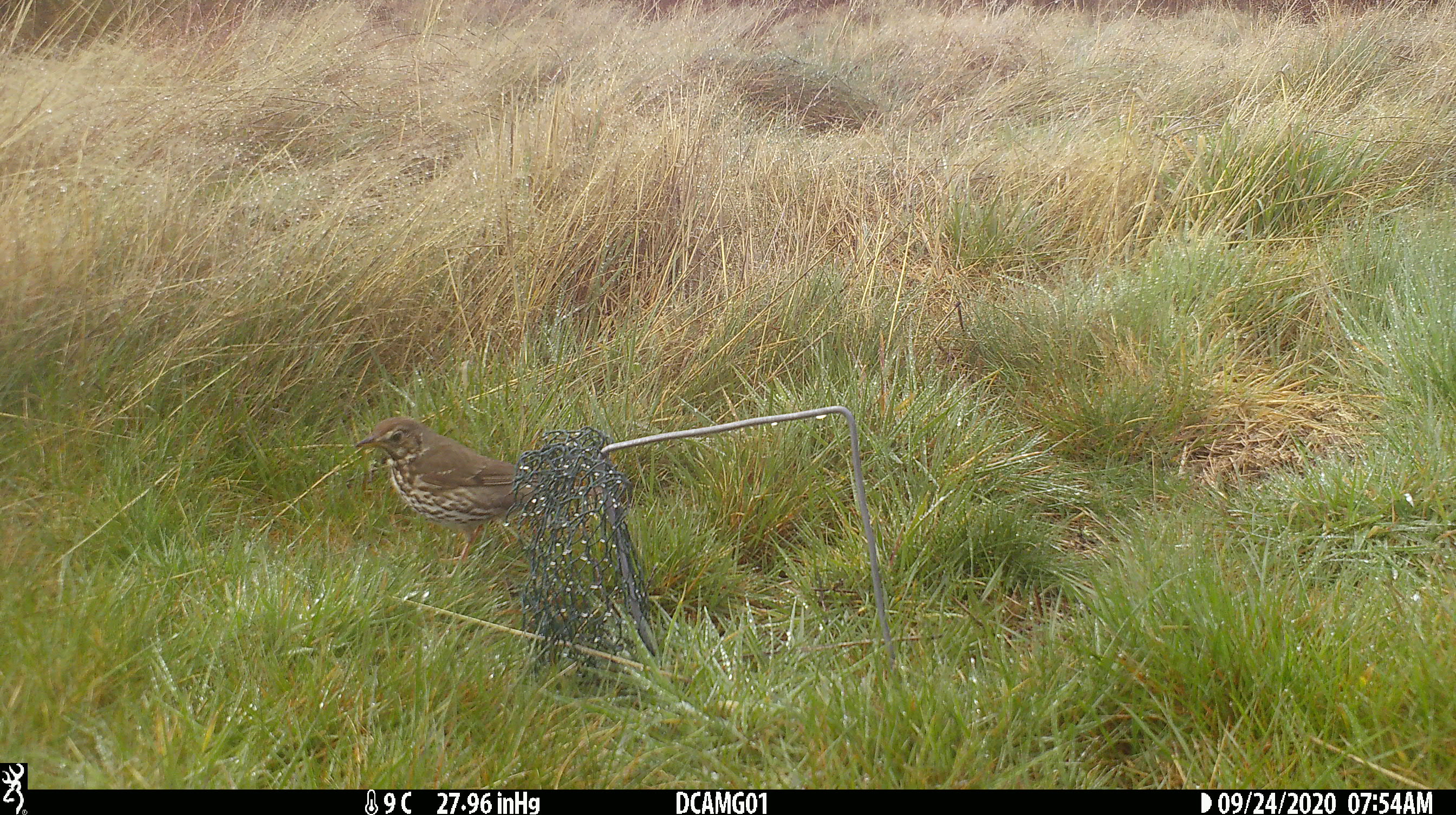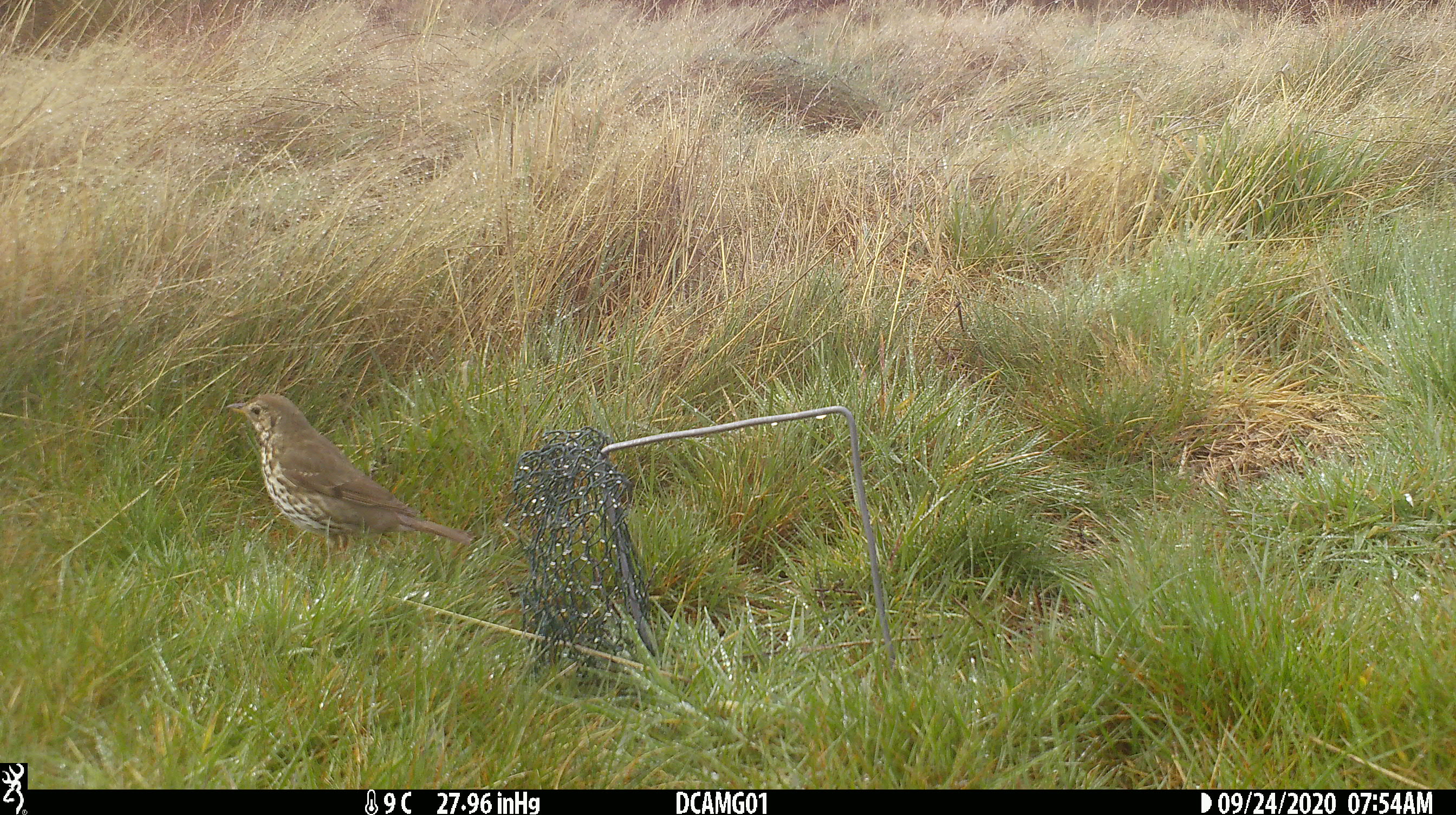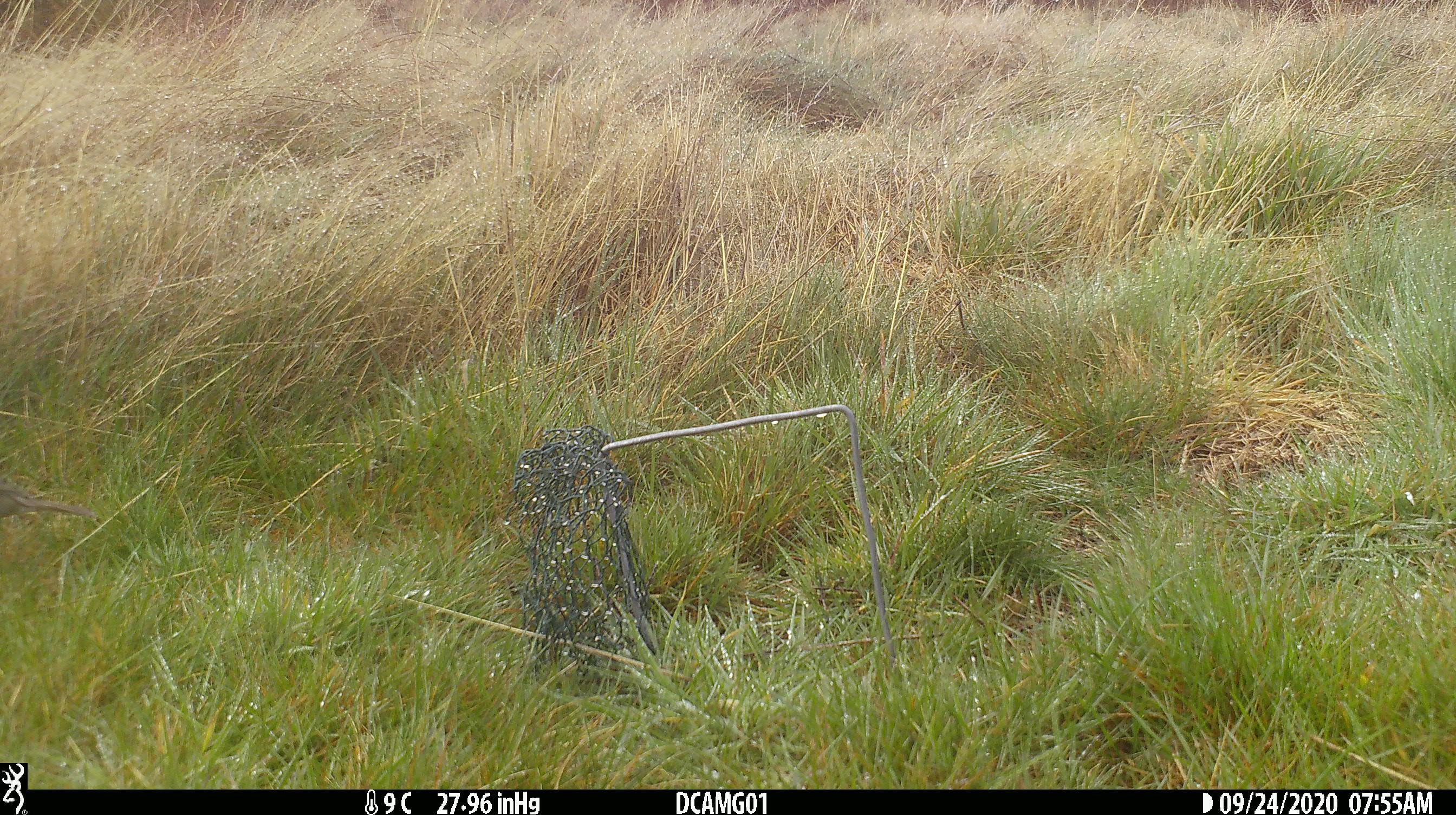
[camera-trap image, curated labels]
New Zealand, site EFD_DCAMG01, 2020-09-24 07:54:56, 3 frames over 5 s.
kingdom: Animalia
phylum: Chordata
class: Aves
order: Passeriformes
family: Turdidae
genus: Turdus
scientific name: Turdus philomelos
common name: song thrush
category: thrush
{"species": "thrush (song thrush) (Turdus philomelos)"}